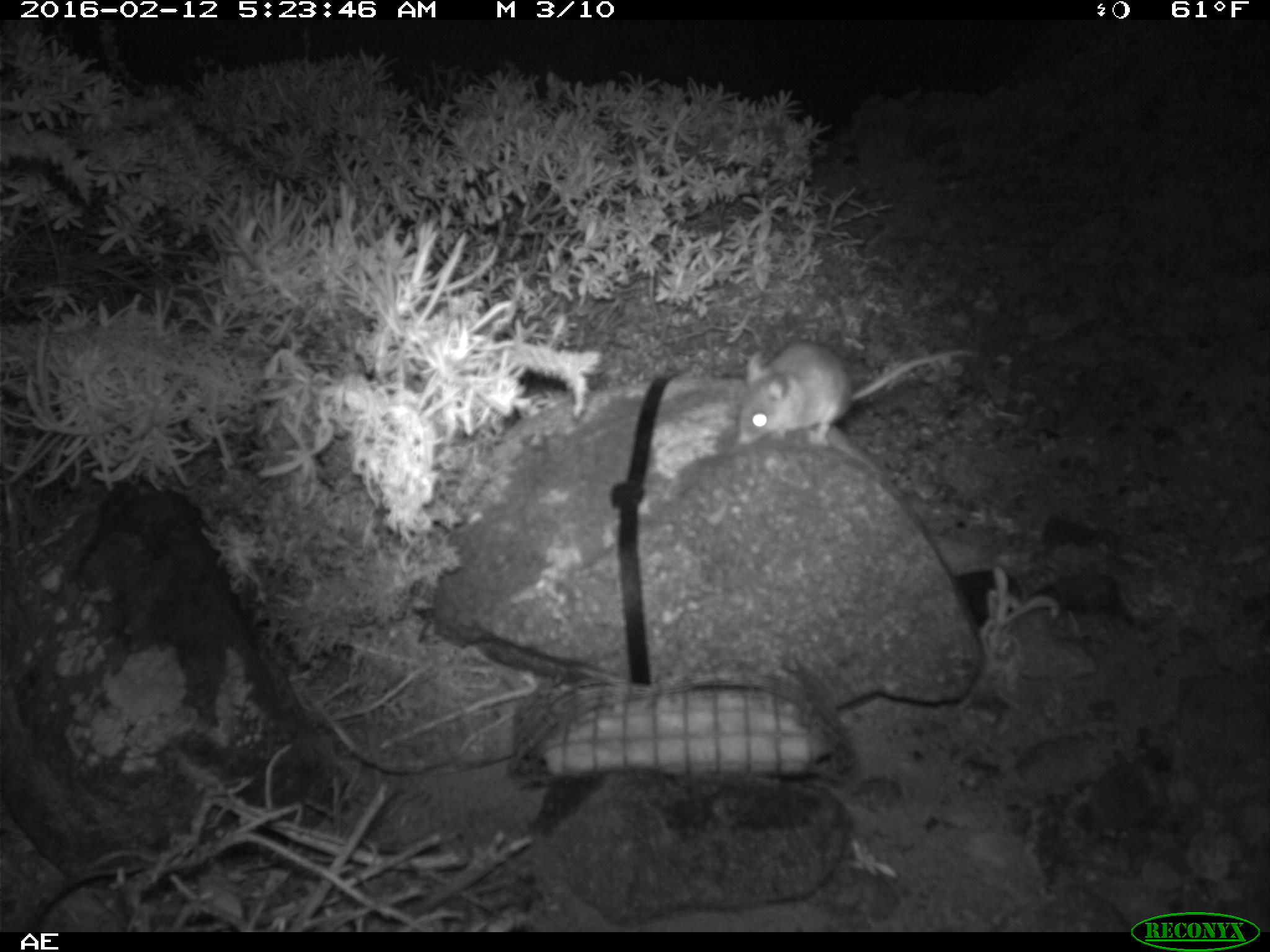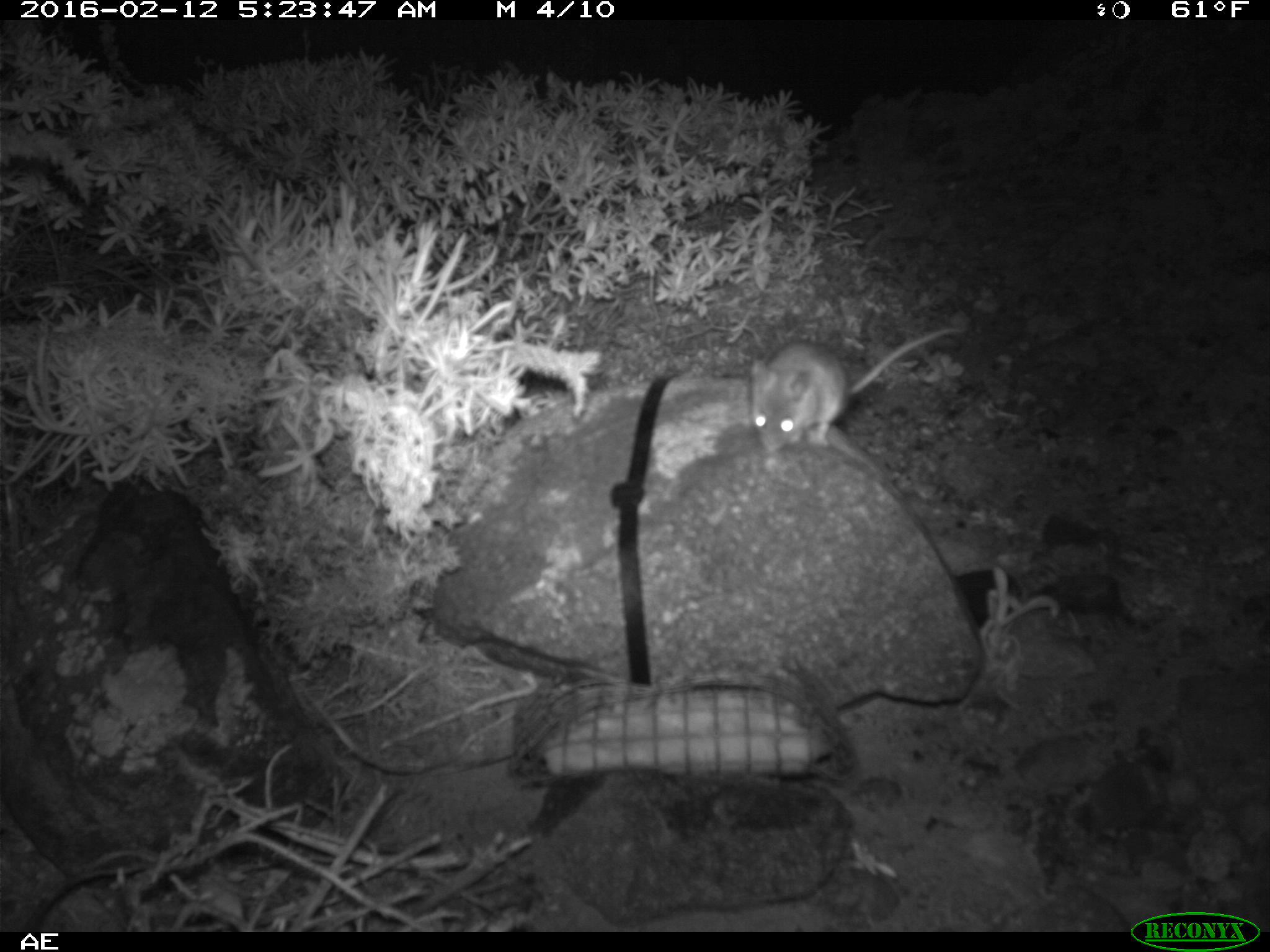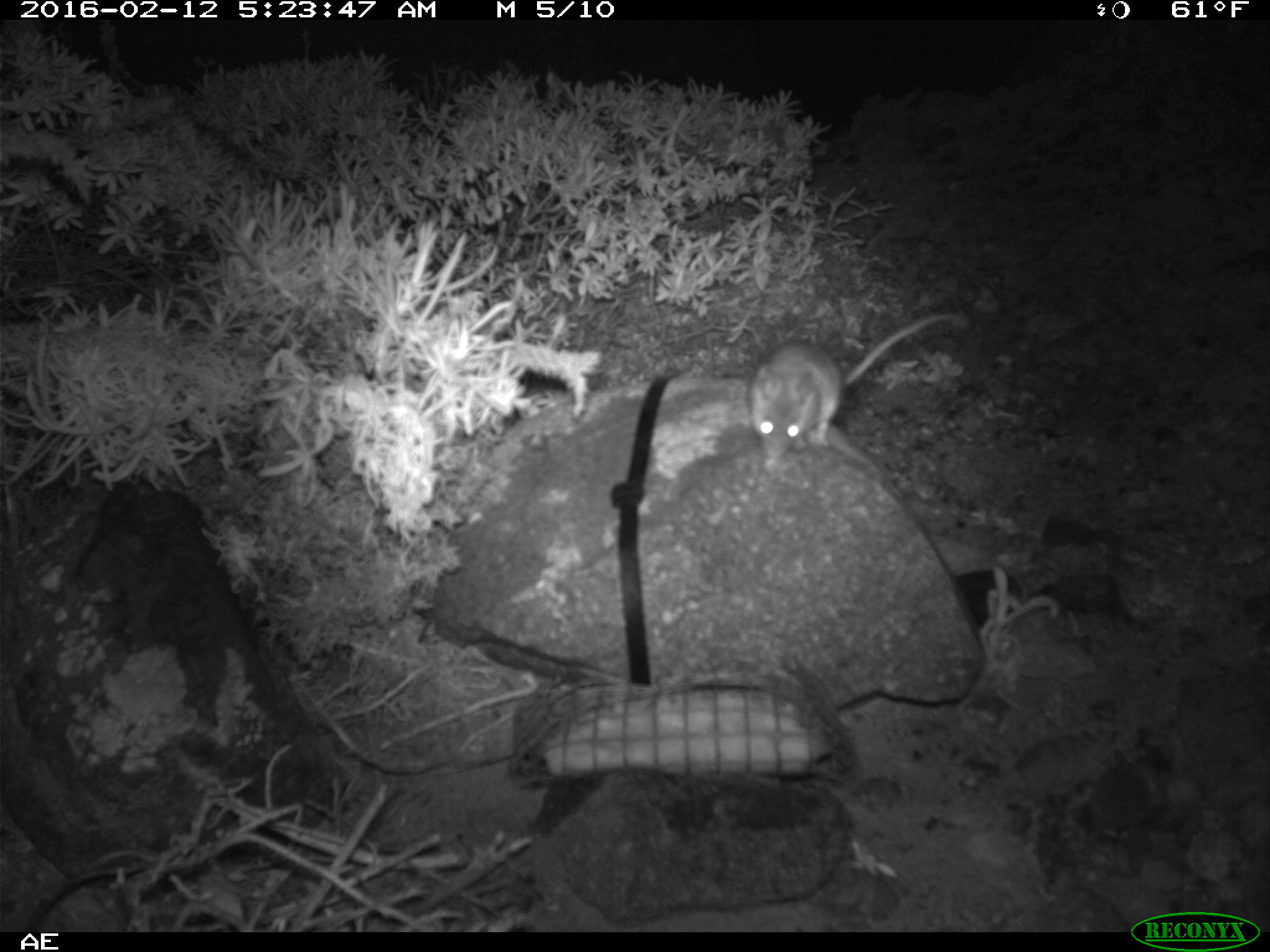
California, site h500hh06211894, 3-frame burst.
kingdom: Animalia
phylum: Chordata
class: Mammalia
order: Rodentia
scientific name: Rodentia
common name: rodent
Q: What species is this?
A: Rodent (Rodentia).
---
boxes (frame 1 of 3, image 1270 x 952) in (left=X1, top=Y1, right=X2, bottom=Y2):
rodent: (left=737, top=341, right=976, bottom=451)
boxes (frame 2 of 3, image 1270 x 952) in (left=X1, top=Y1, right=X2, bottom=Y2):
rodent: (left=748, top=324, right=967, bottom=454)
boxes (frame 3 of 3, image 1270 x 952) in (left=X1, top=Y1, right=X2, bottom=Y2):
rodent: (left=752, top=314, right=954, bottom=461)